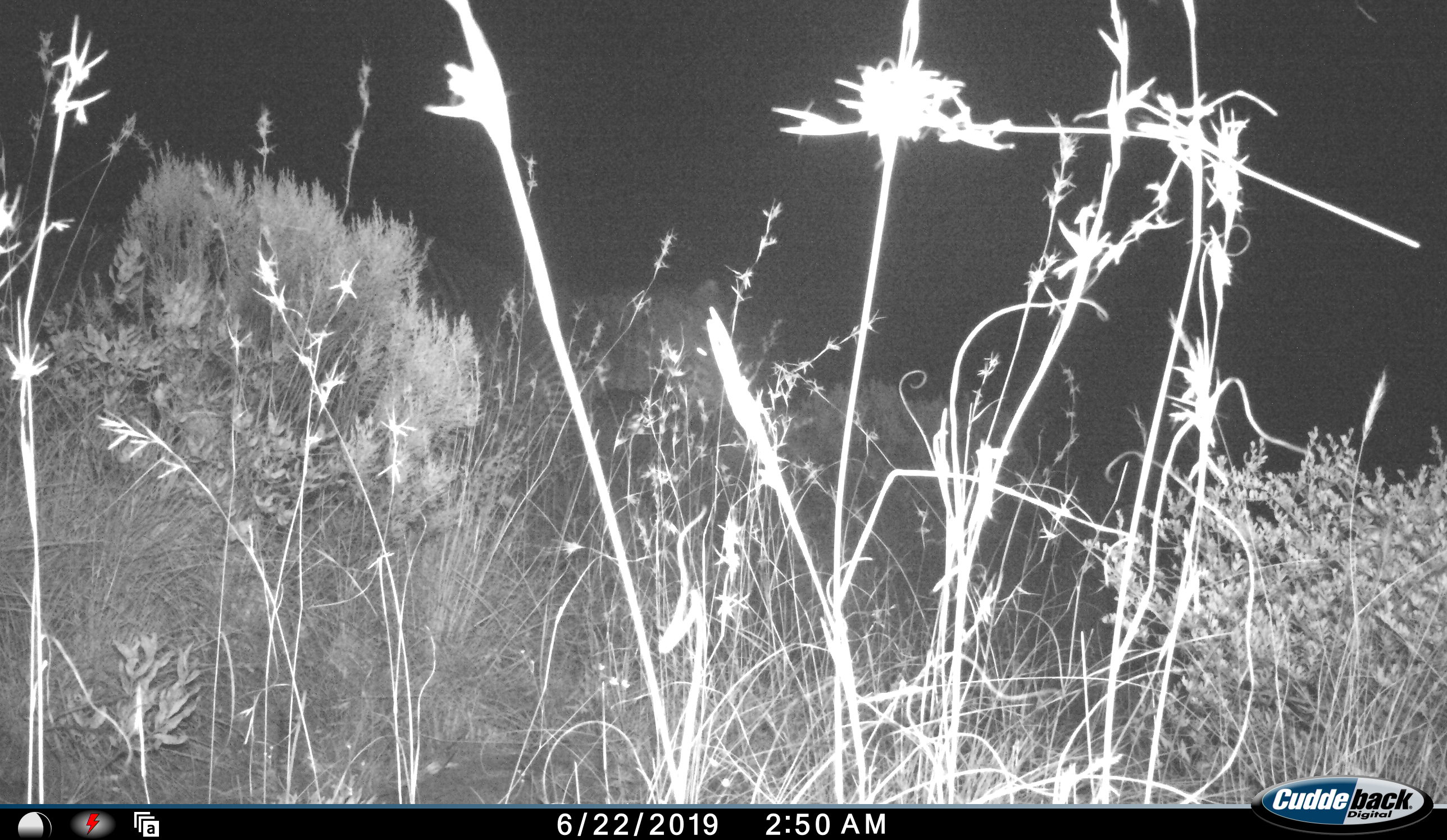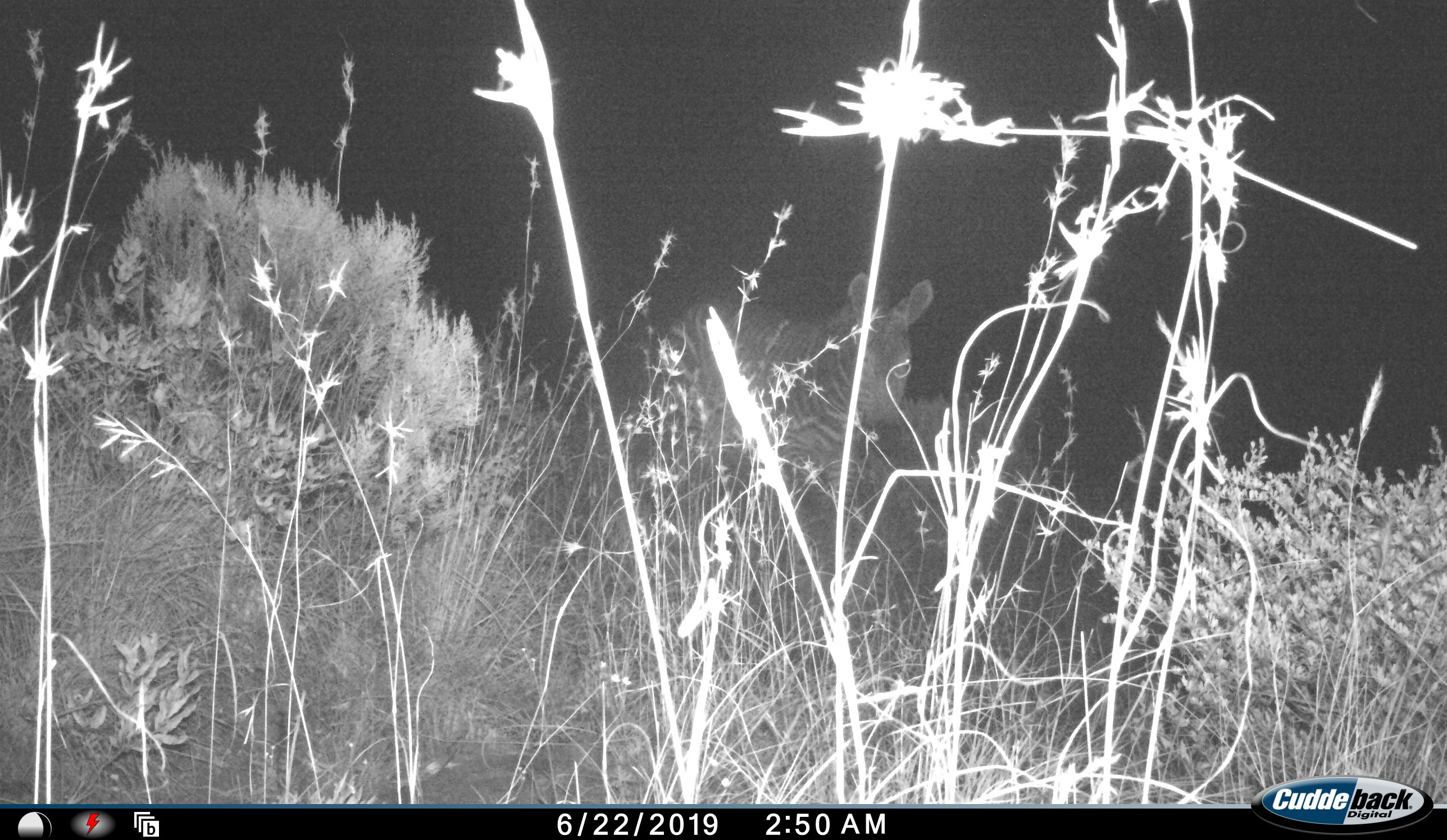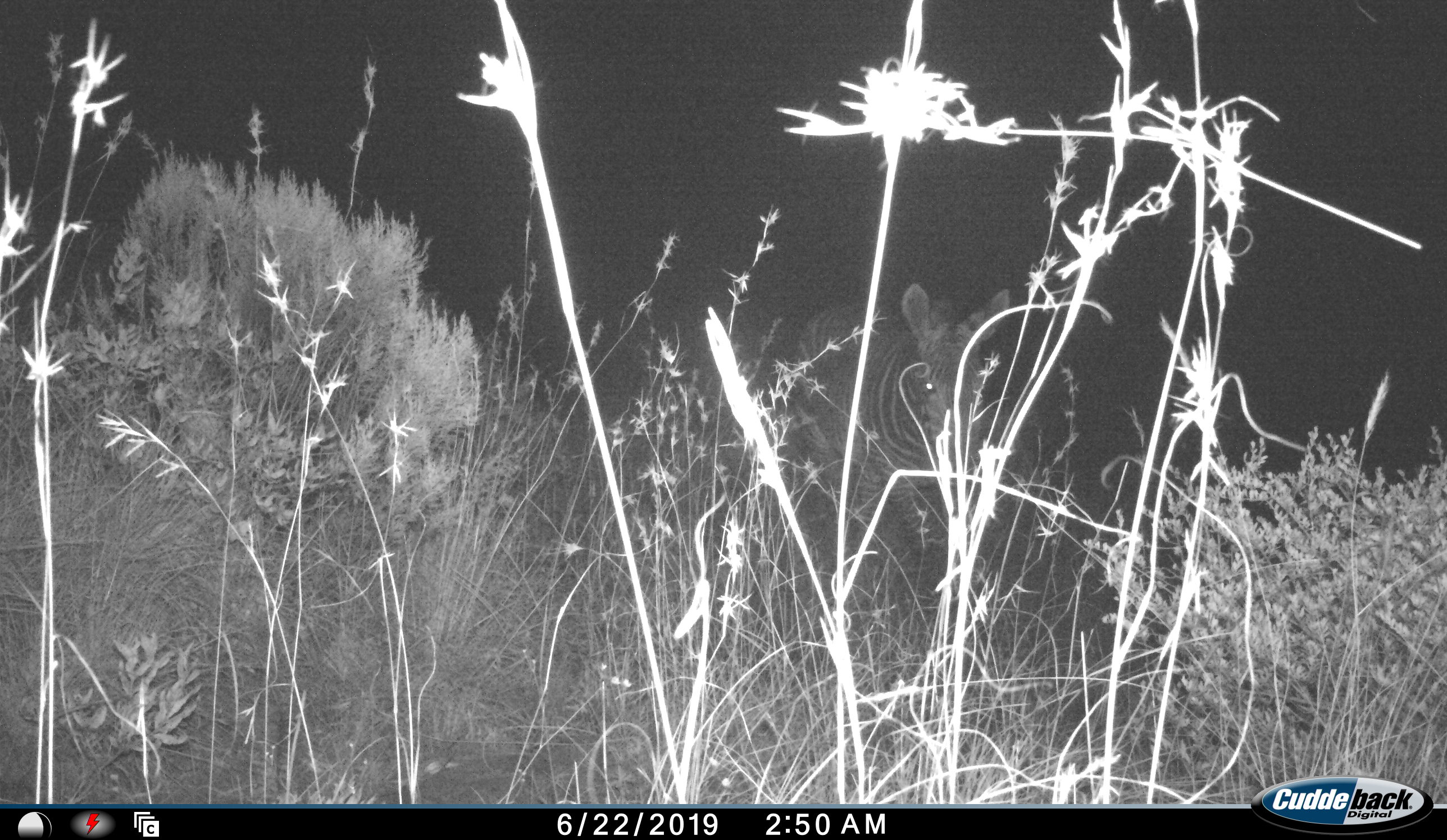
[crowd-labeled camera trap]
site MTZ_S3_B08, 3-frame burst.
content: unidentified animal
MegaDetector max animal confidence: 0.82